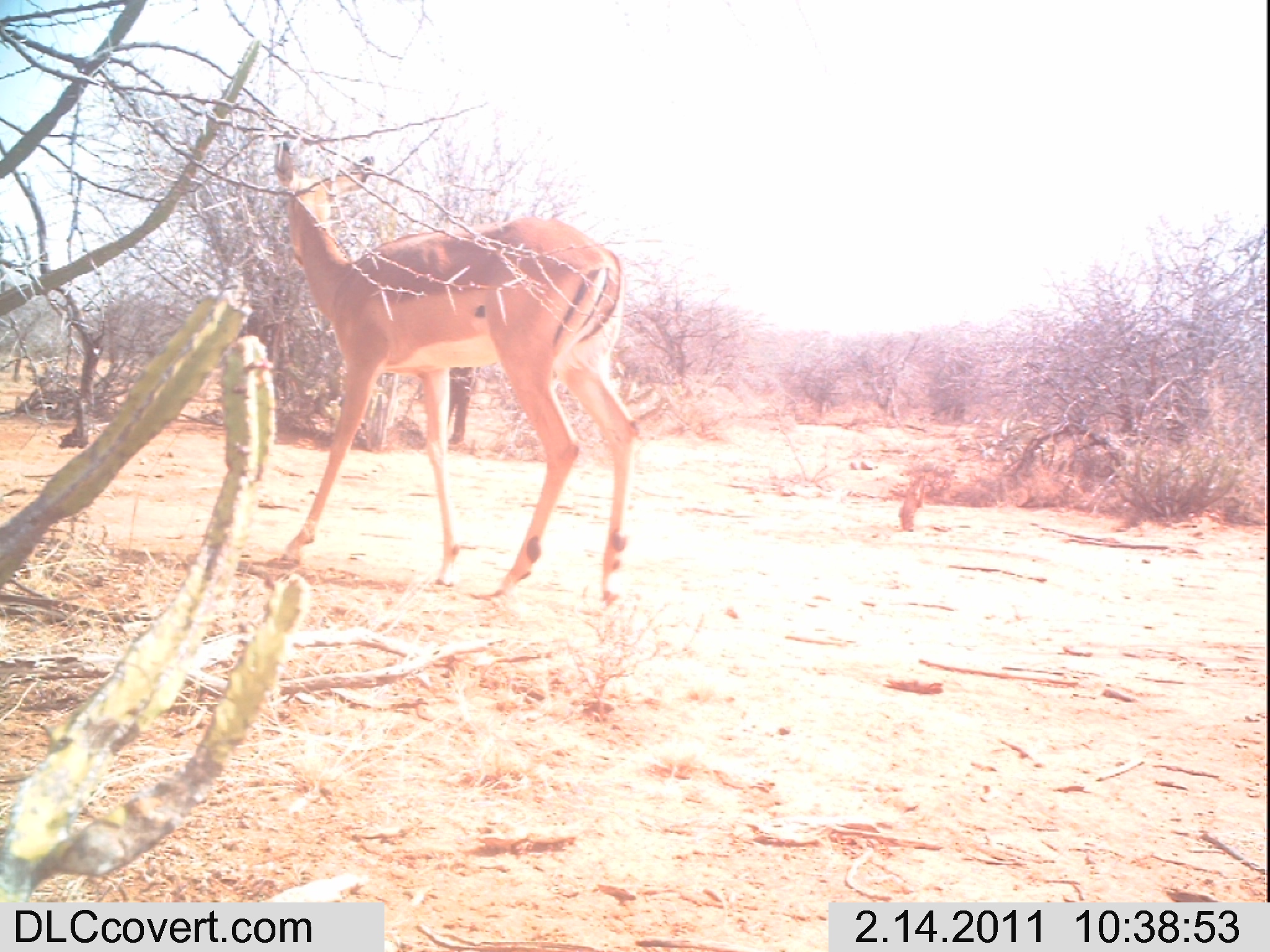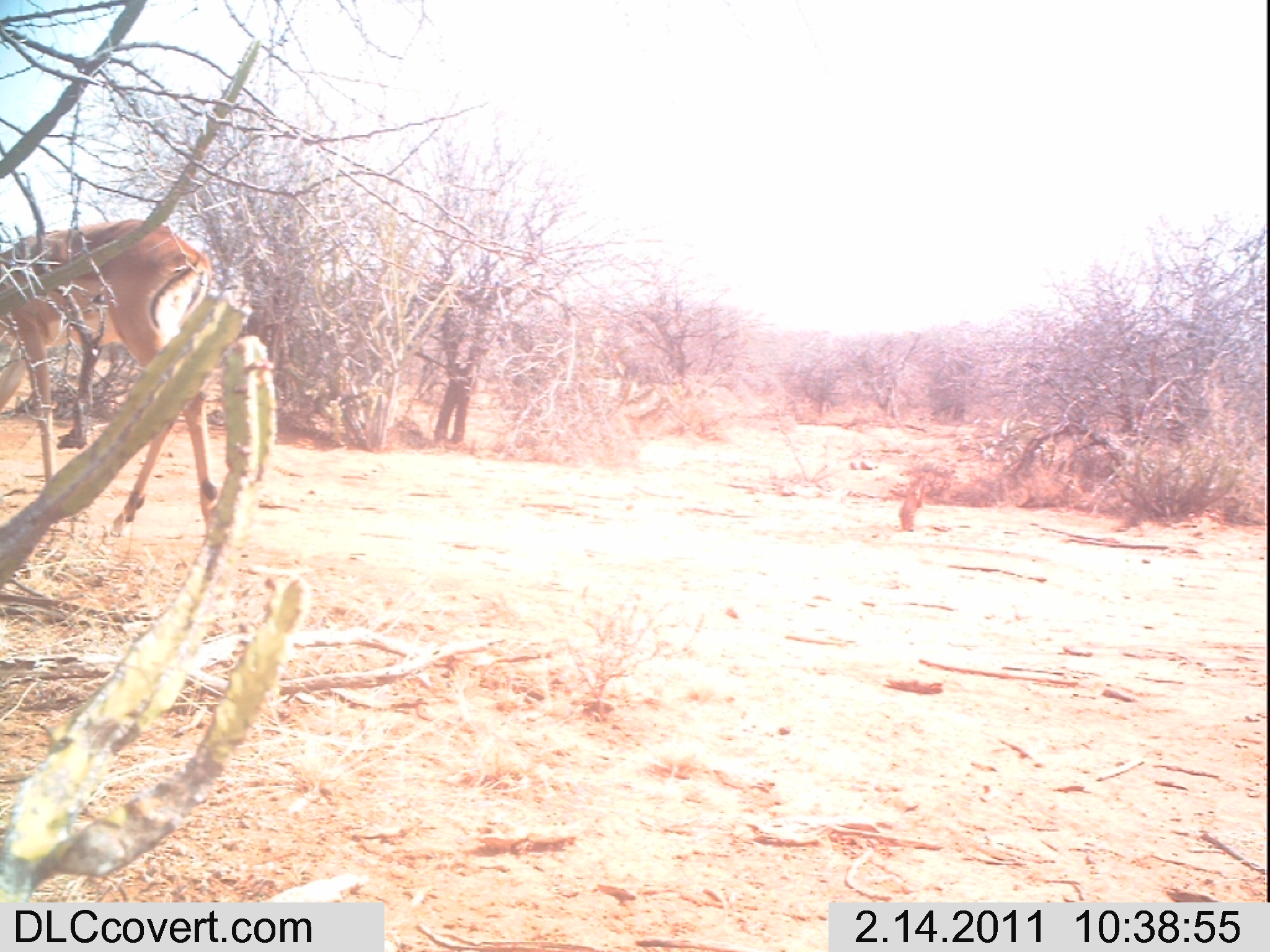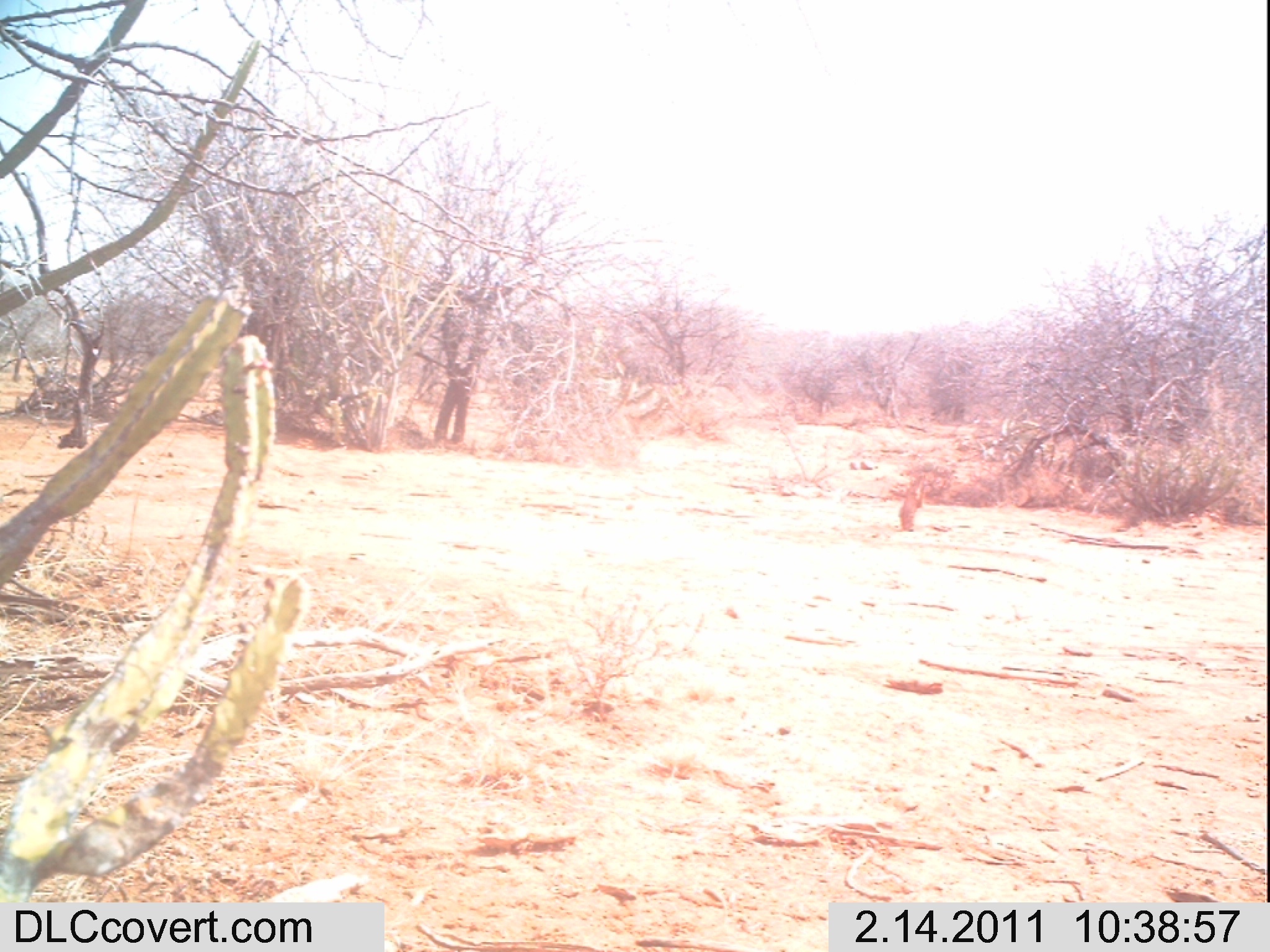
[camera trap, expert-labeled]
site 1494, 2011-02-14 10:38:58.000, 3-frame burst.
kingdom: Animalia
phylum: Chordata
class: Mammalia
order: Artiodactyla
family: Bovidae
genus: Aepyceros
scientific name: Aepyceros melampus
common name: impala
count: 1